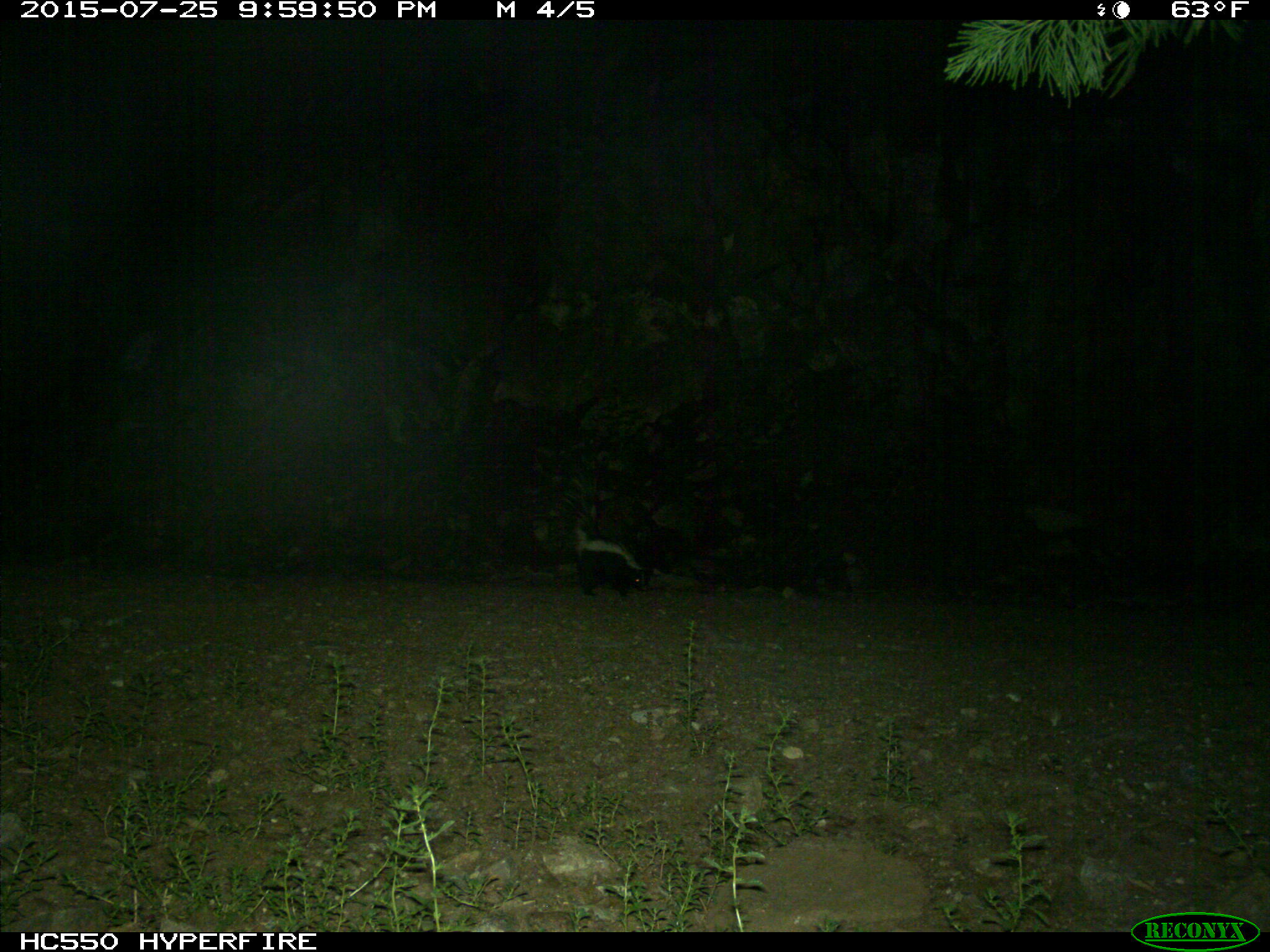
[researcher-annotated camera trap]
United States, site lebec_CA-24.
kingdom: Animalia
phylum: Chordata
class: Mammalia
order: Carnivora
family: Mephitidae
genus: Mephitis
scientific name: Mephitis mephitis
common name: striped skunk